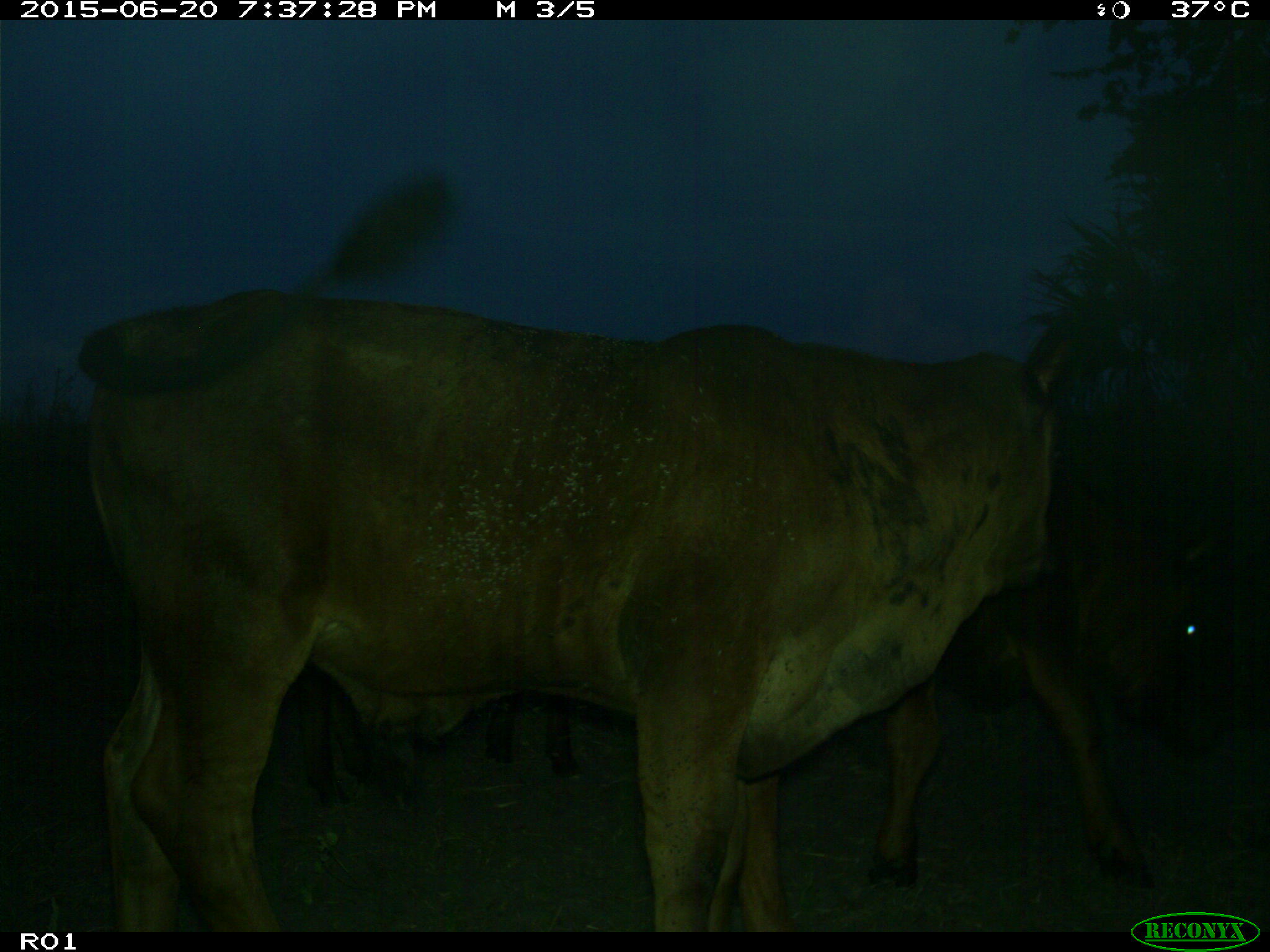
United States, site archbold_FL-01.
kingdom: Animalia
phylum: Chordata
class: Mammalia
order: Artiodactyla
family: Bovidae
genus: Bos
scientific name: Bos taurus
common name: domestic cow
Bos taurus (domestic cow).